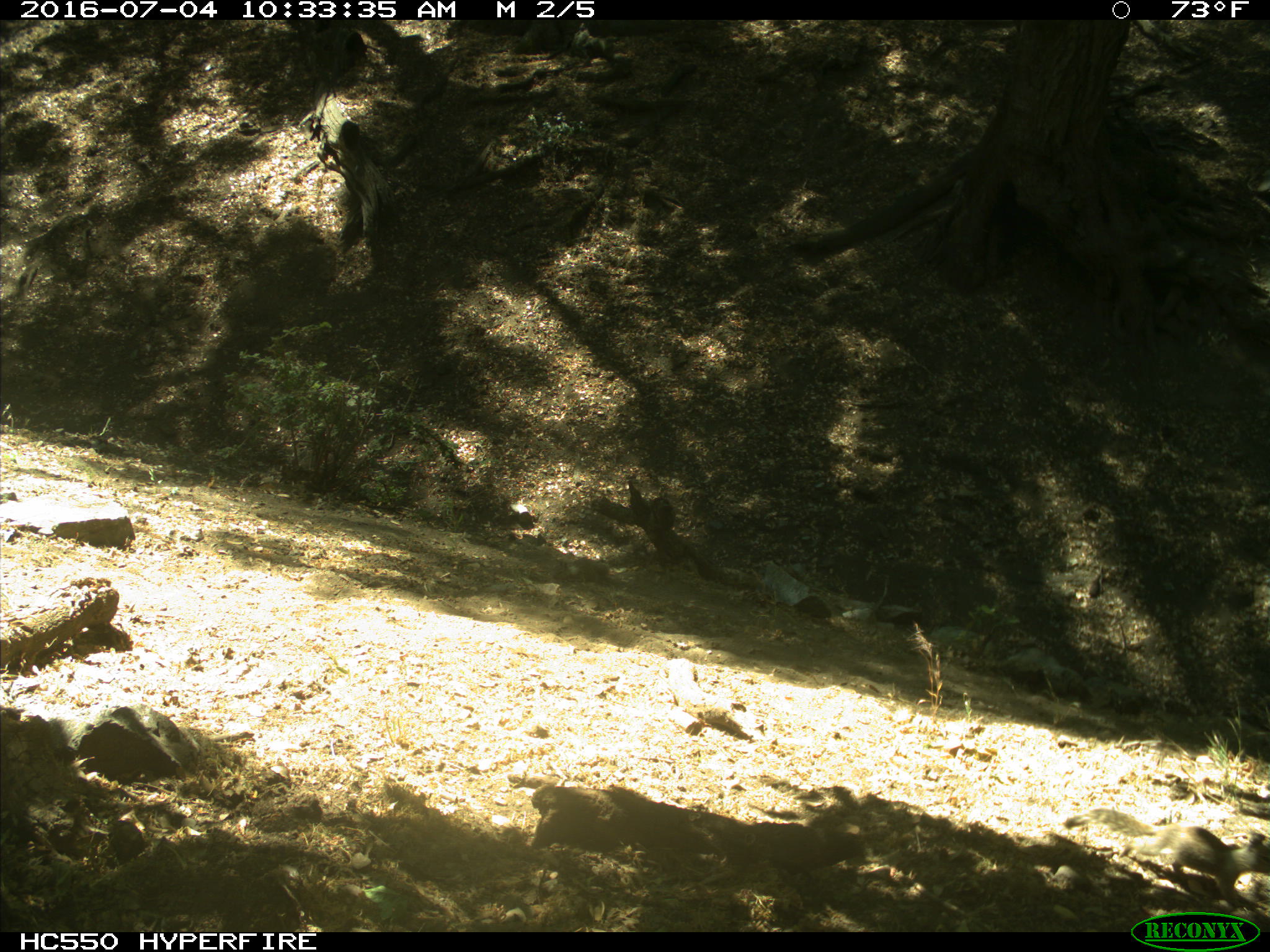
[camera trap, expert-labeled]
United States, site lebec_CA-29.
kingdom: Animalia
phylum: Chordata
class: Mammalia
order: Rodentia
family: Sciuridae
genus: Otospermophilus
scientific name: Otospermophilus beecheyi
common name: california ground squirrel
Otospermophilus beecheyi (california ground squirrel).